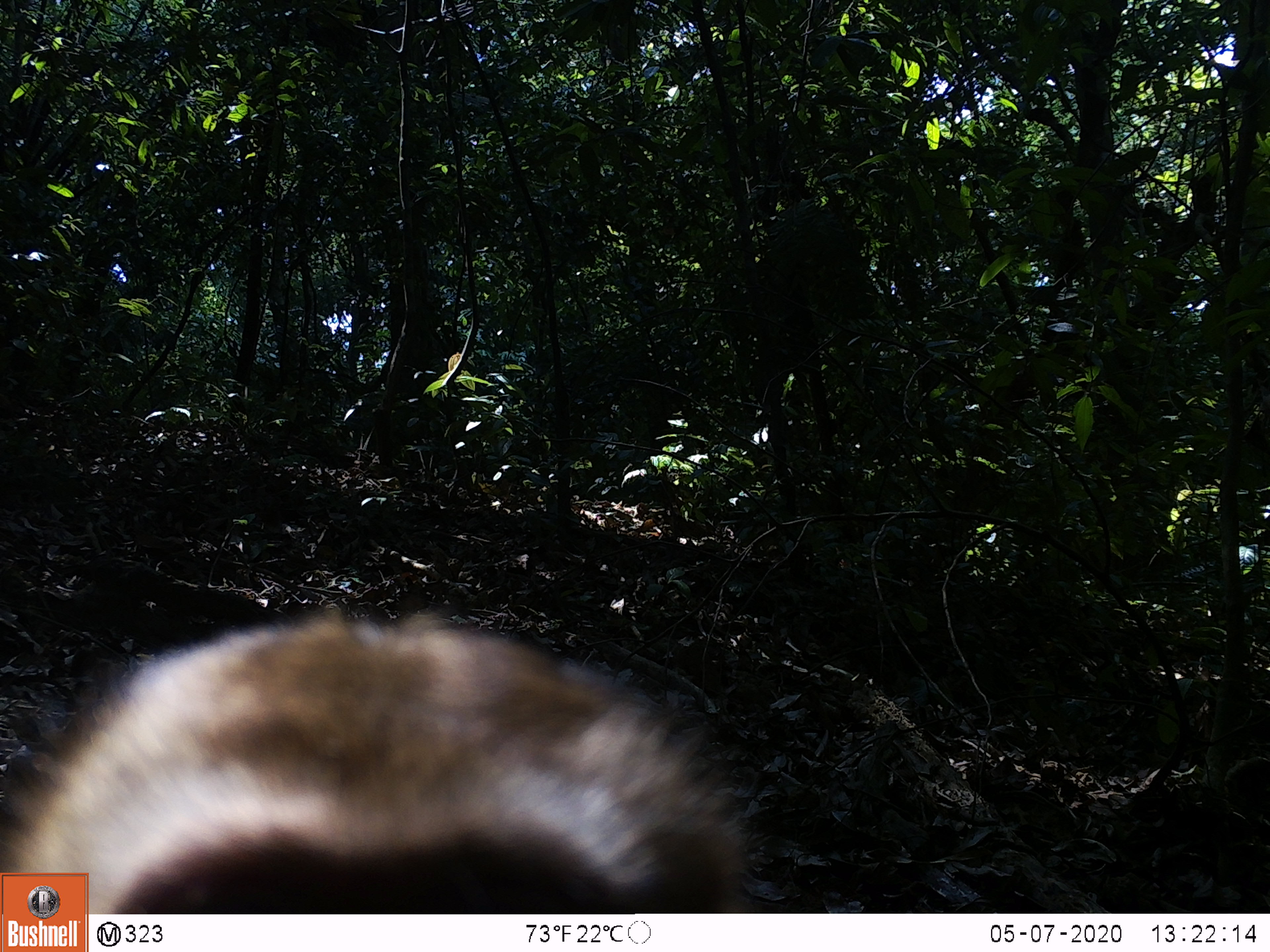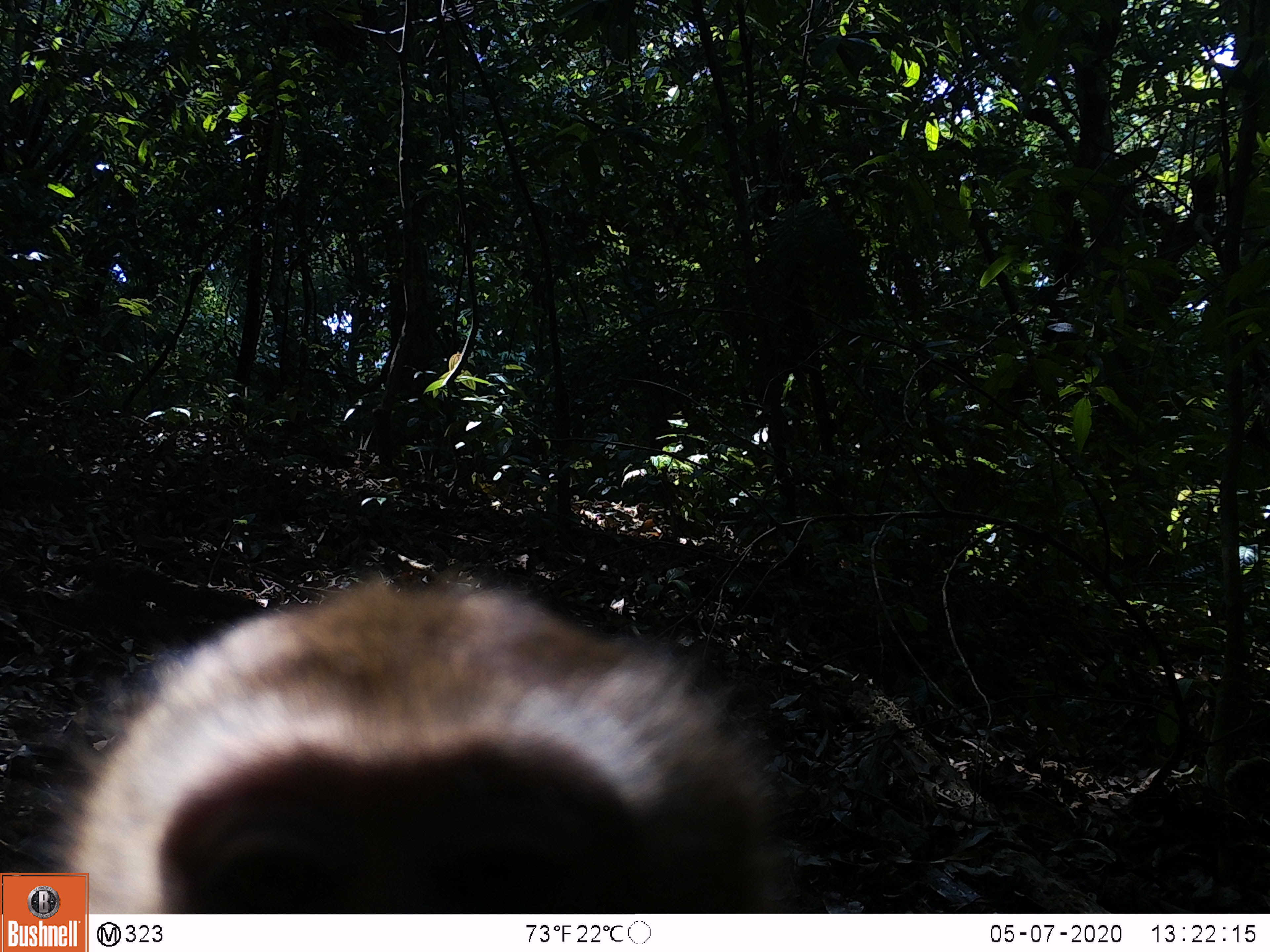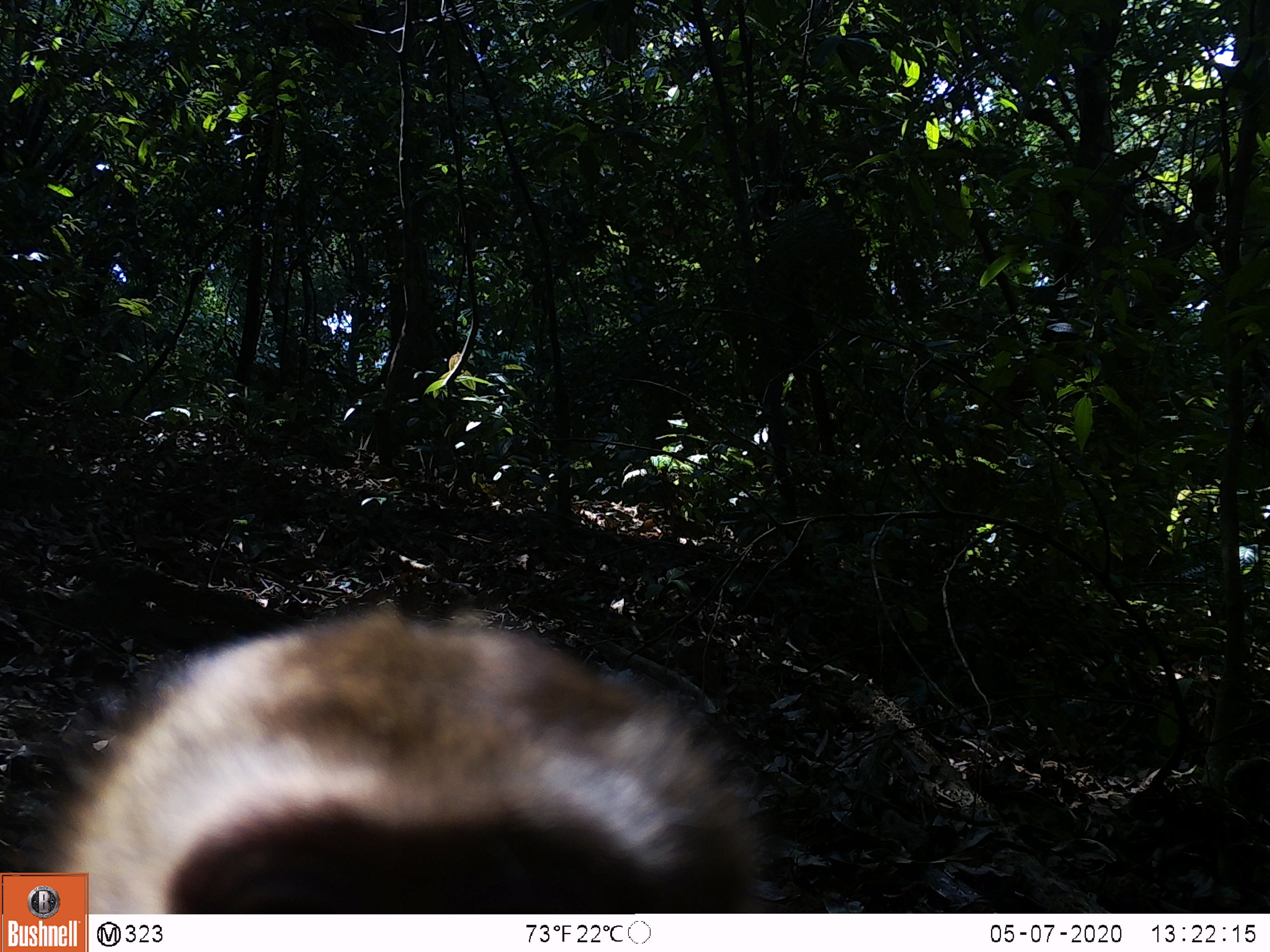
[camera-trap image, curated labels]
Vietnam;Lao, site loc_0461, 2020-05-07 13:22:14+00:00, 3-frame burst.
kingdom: Animalia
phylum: Chordata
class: Mammalia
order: Primates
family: Cercopithecidae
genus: Macaca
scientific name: Macaca nemestrina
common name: pig-tailed macaque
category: pig tailed macaque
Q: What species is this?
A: Pig tailed macaque (pig-tailed macaque) (Macaca nemestrina).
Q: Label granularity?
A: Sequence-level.